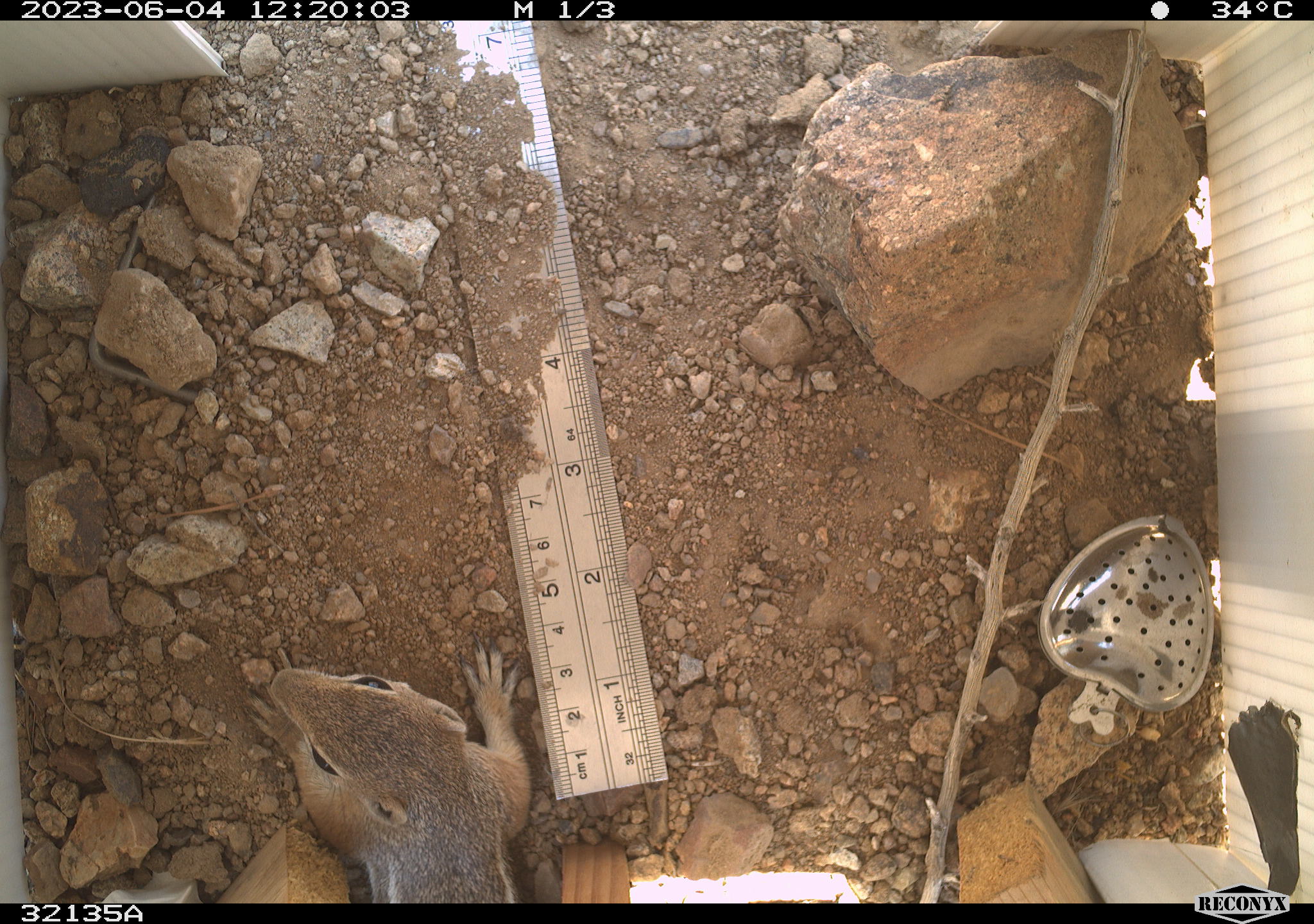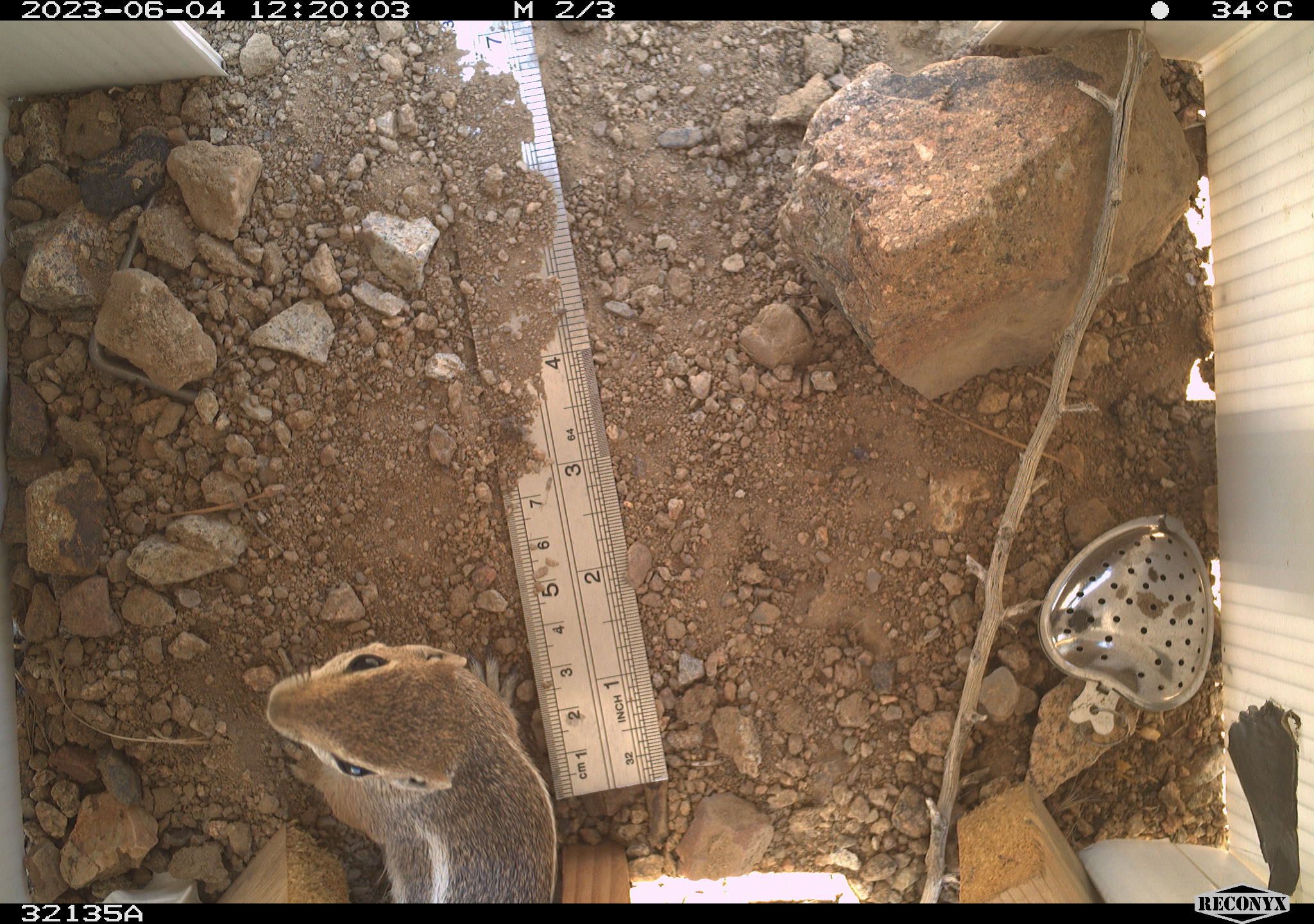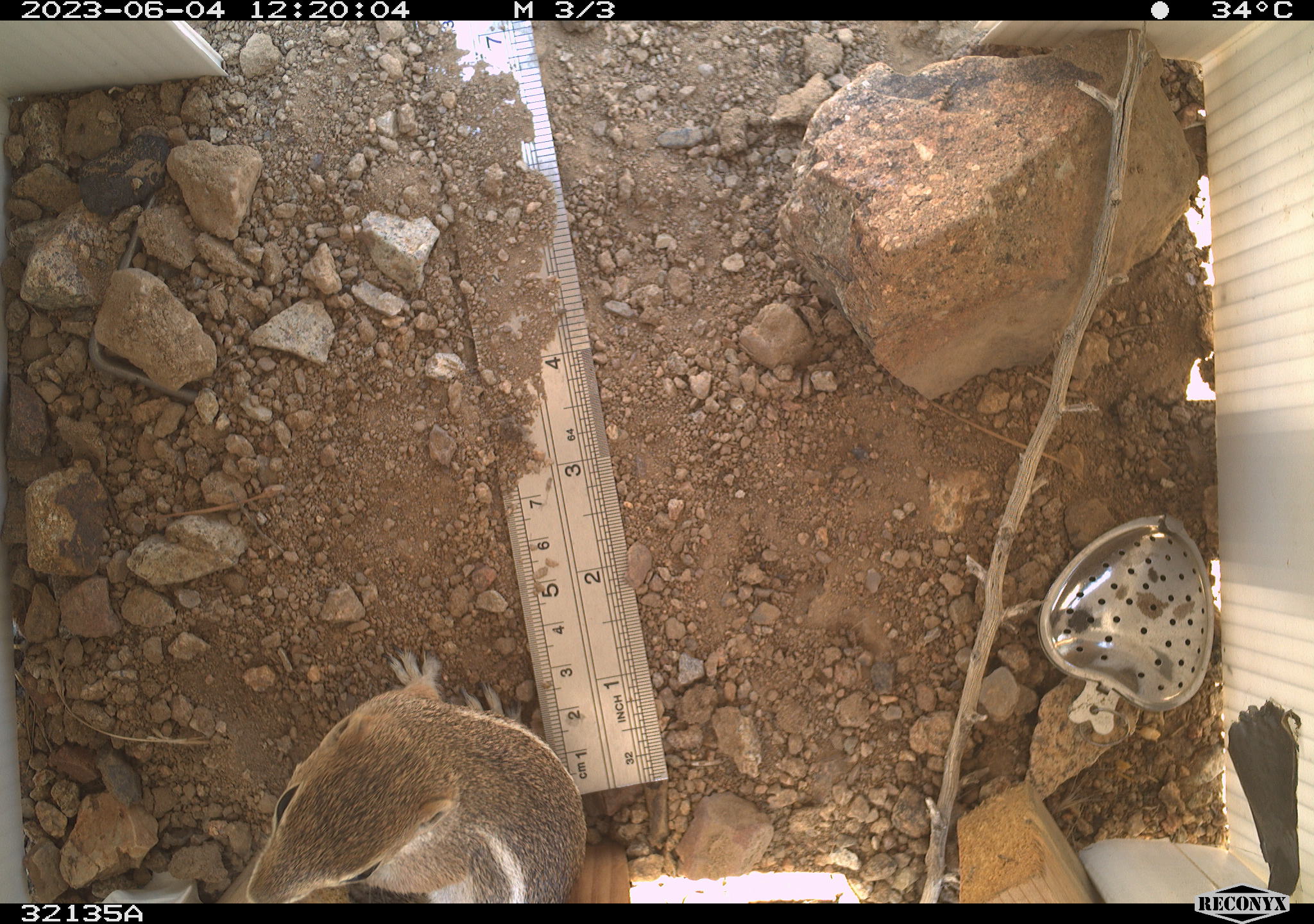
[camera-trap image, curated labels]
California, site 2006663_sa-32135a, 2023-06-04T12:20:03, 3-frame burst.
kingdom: Animalia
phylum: Chordata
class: Mammalia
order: Rodentia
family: Sciuridae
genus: Ammospermophilus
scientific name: Ammospermophilus leucurus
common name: white-tailed antelope squirrel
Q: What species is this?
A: White-tailed antelope squirrel (Ammospermophilus leucurus).